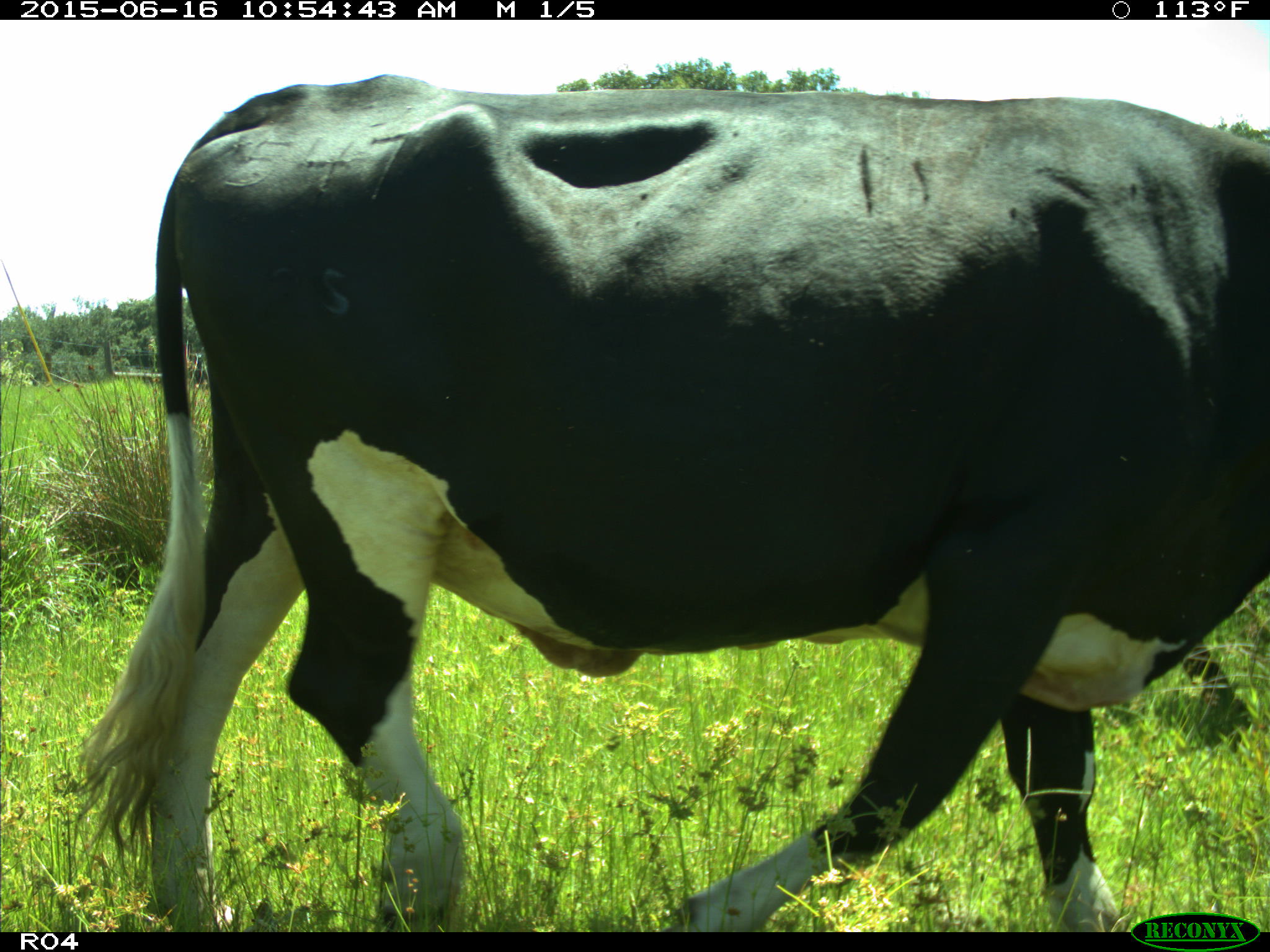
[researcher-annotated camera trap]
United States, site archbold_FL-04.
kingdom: Animalia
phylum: Chordata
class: Mammalia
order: Artiodactyla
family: Bovidae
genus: Bos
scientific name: Bos taurus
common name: domestic cow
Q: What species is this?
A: Bos taurus (domestic cow).